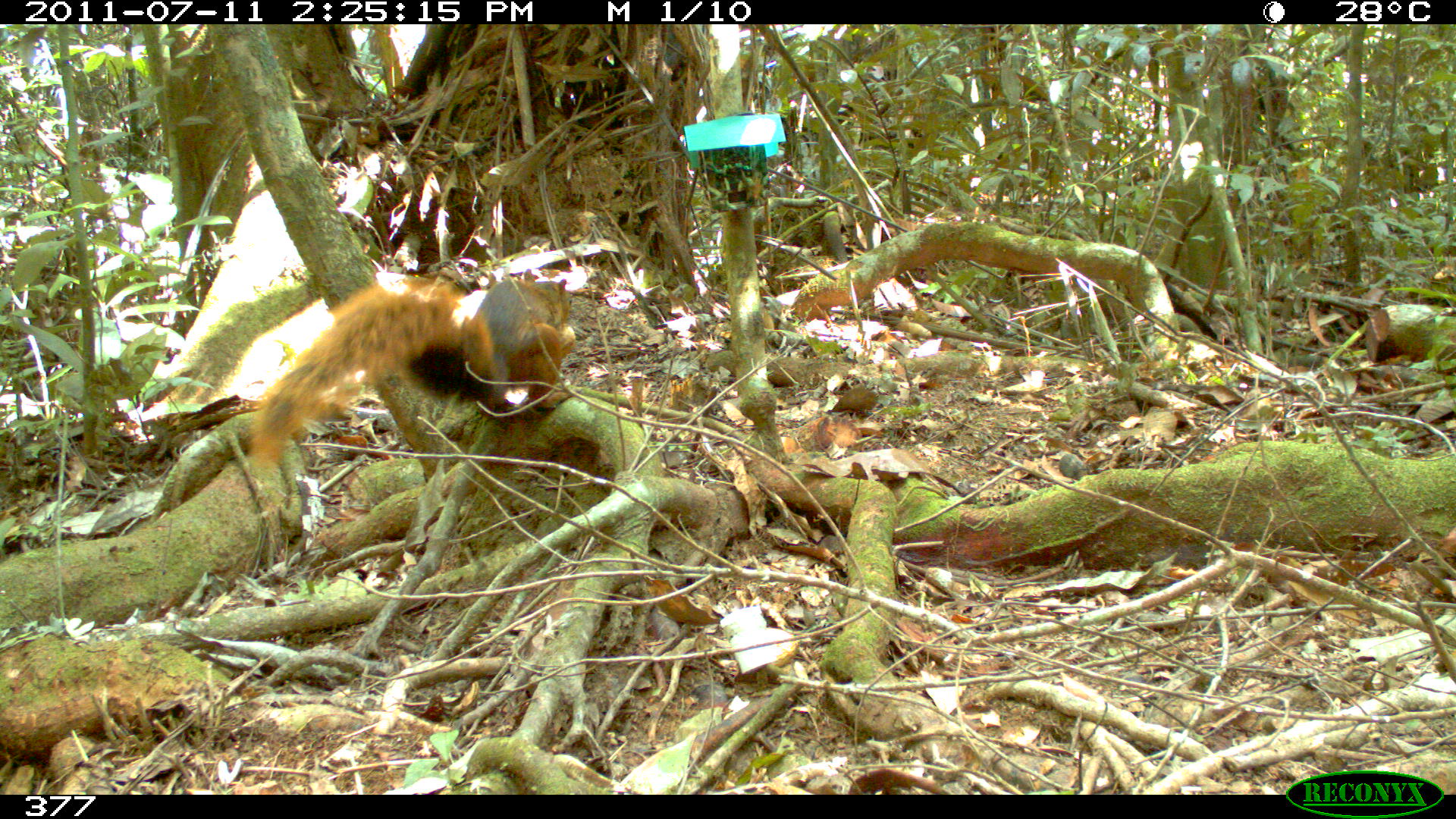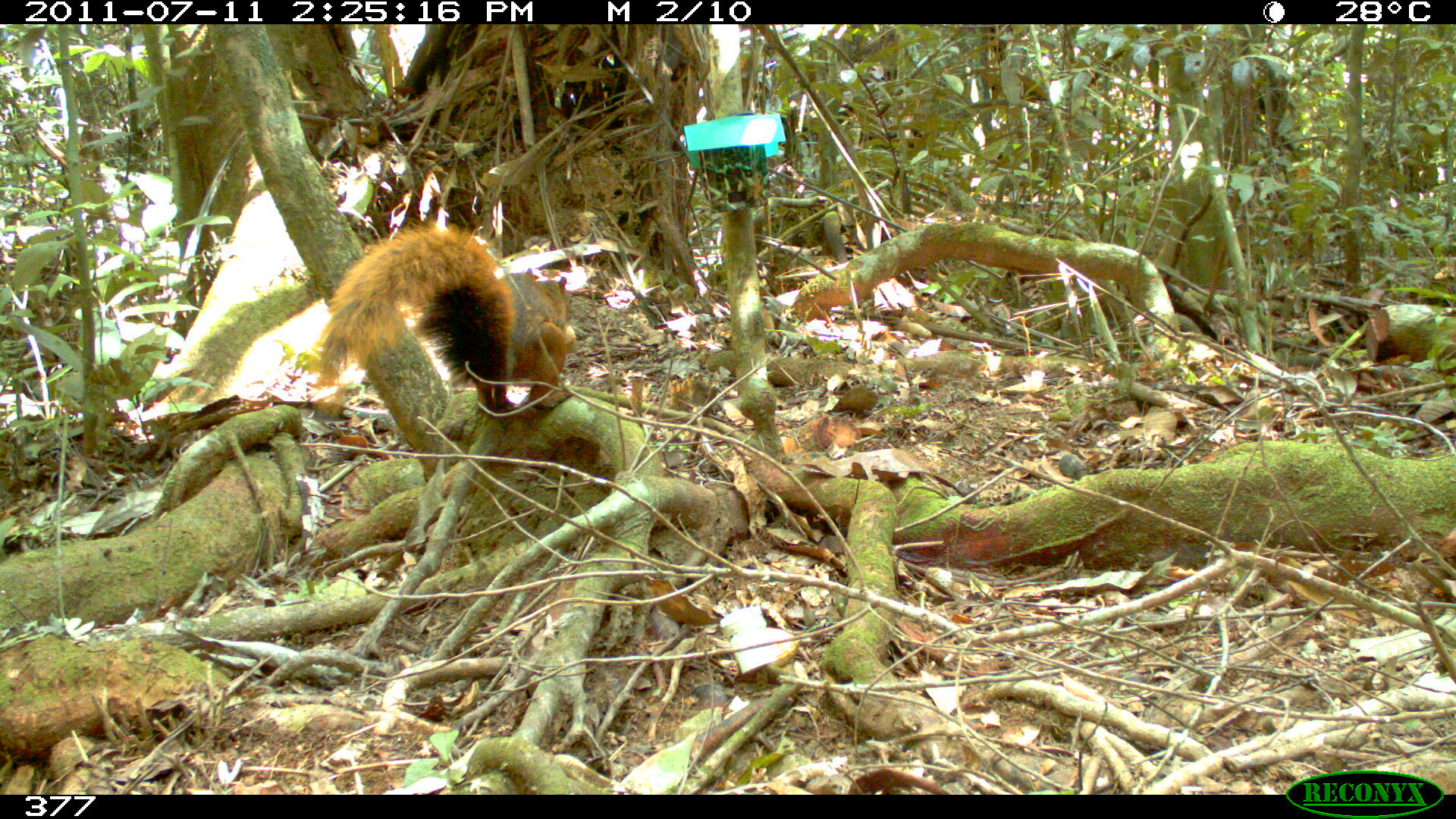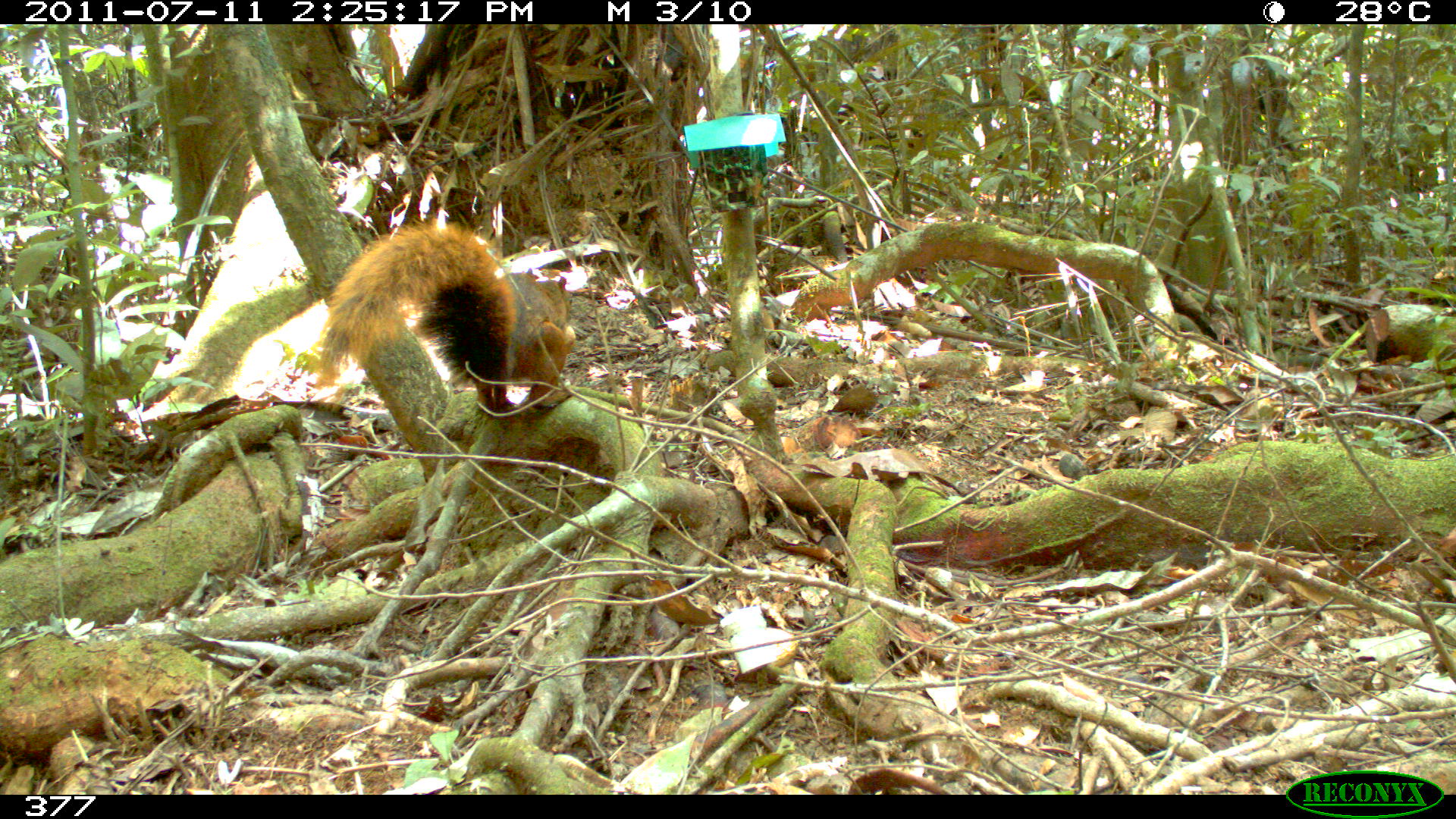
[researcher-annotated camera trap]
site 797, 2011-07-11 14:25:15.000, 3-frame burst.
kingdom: Animalia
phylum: Chordata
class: Mammalia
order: Rodentia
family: Sciuridae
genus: Sciurus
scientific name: Sciurus spadiceus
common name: southern amazon red squirrel